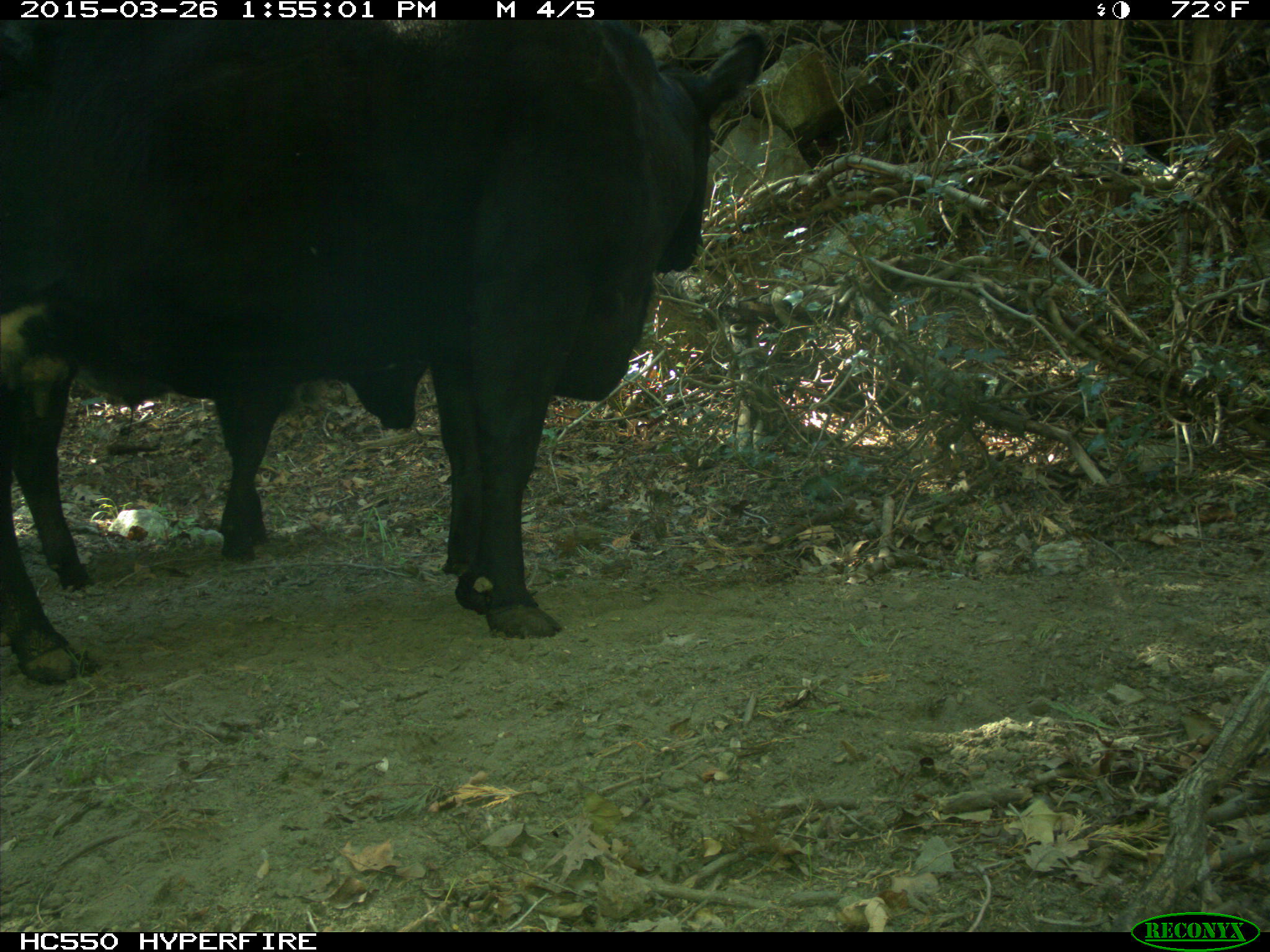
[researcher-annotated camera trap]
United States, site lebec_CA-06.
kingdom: Animalia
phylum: Chordata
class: Mammalia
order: Artiodactyla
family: Bovidae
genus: Bos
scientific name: Bos taurus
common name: domestic cow